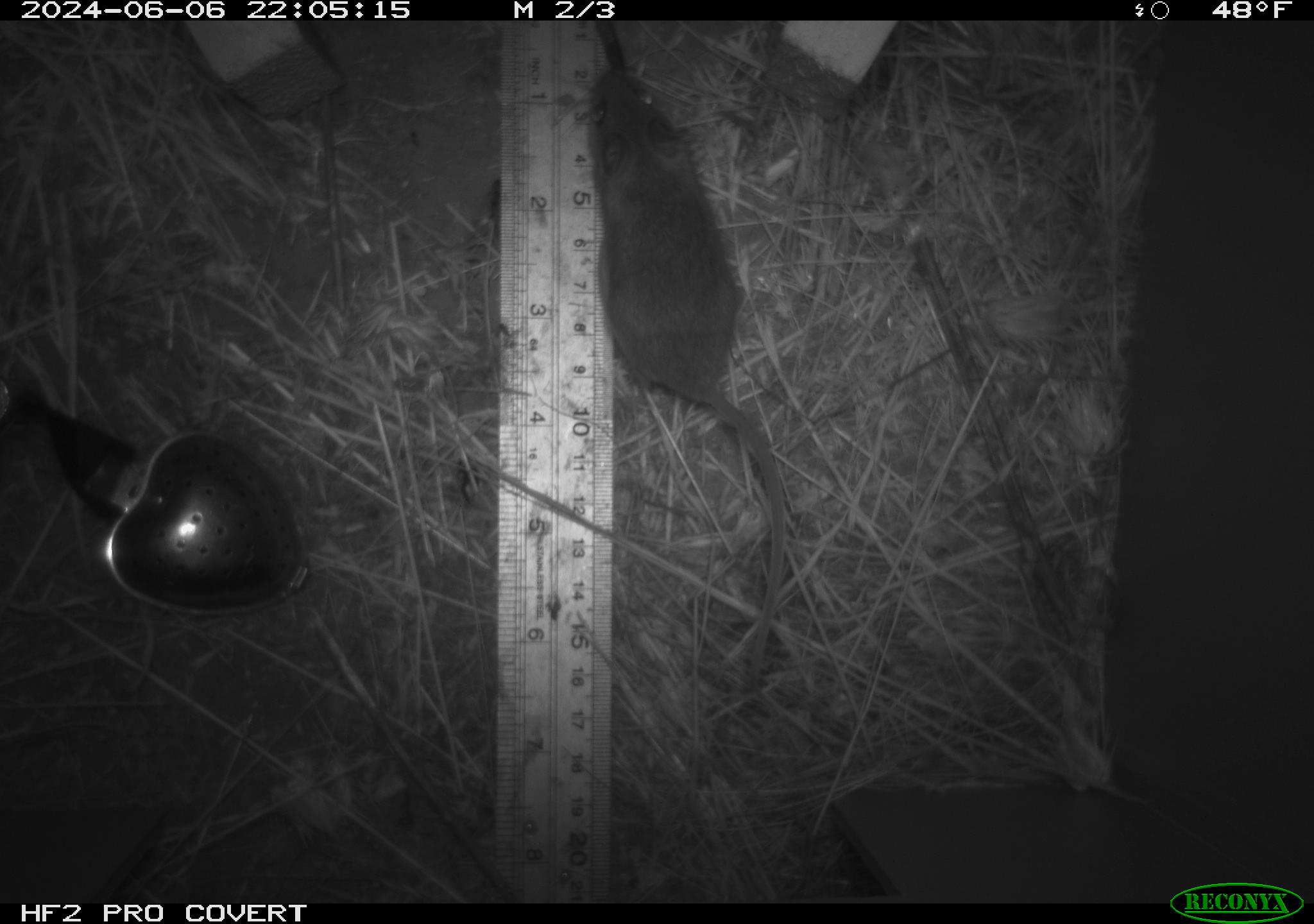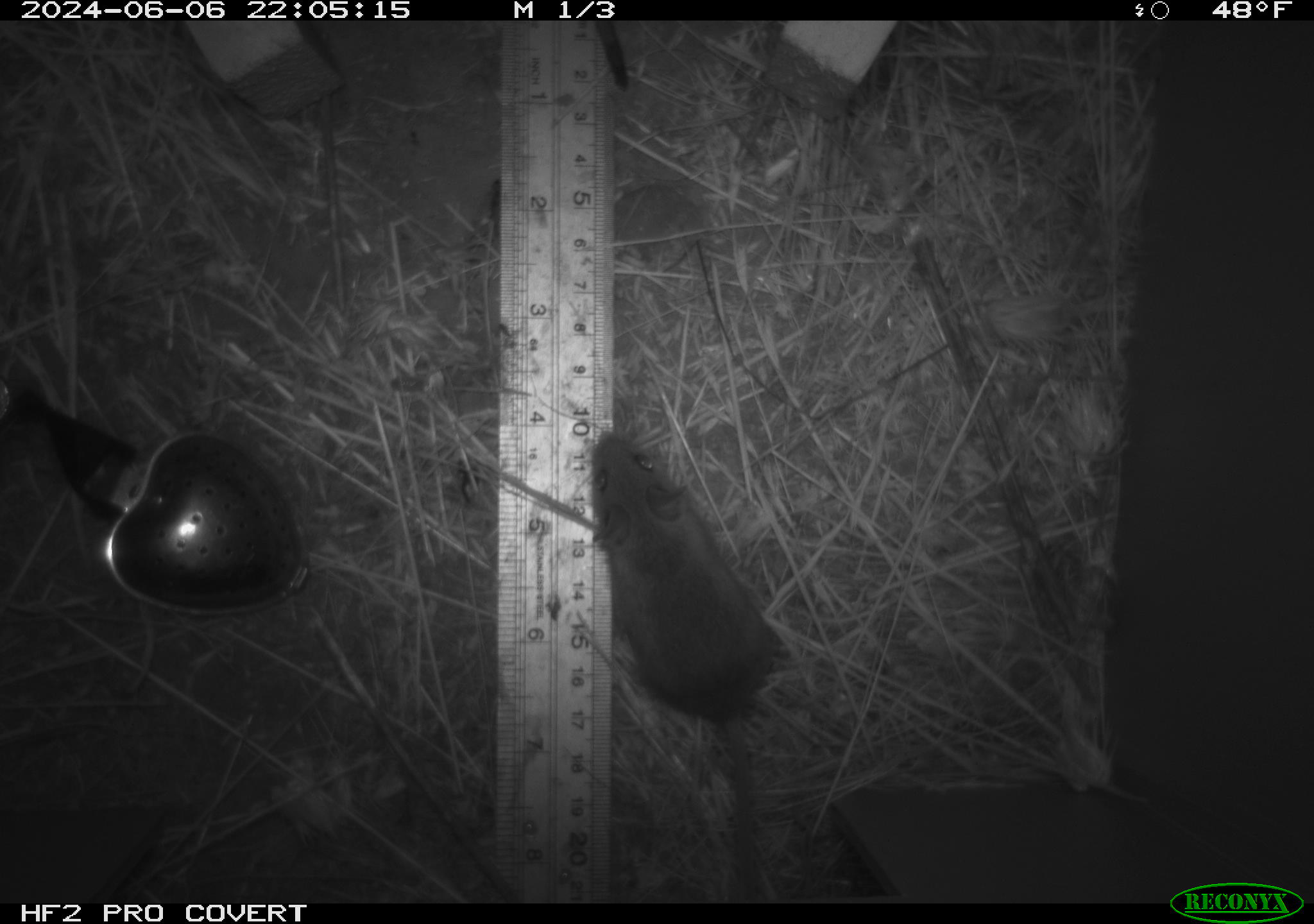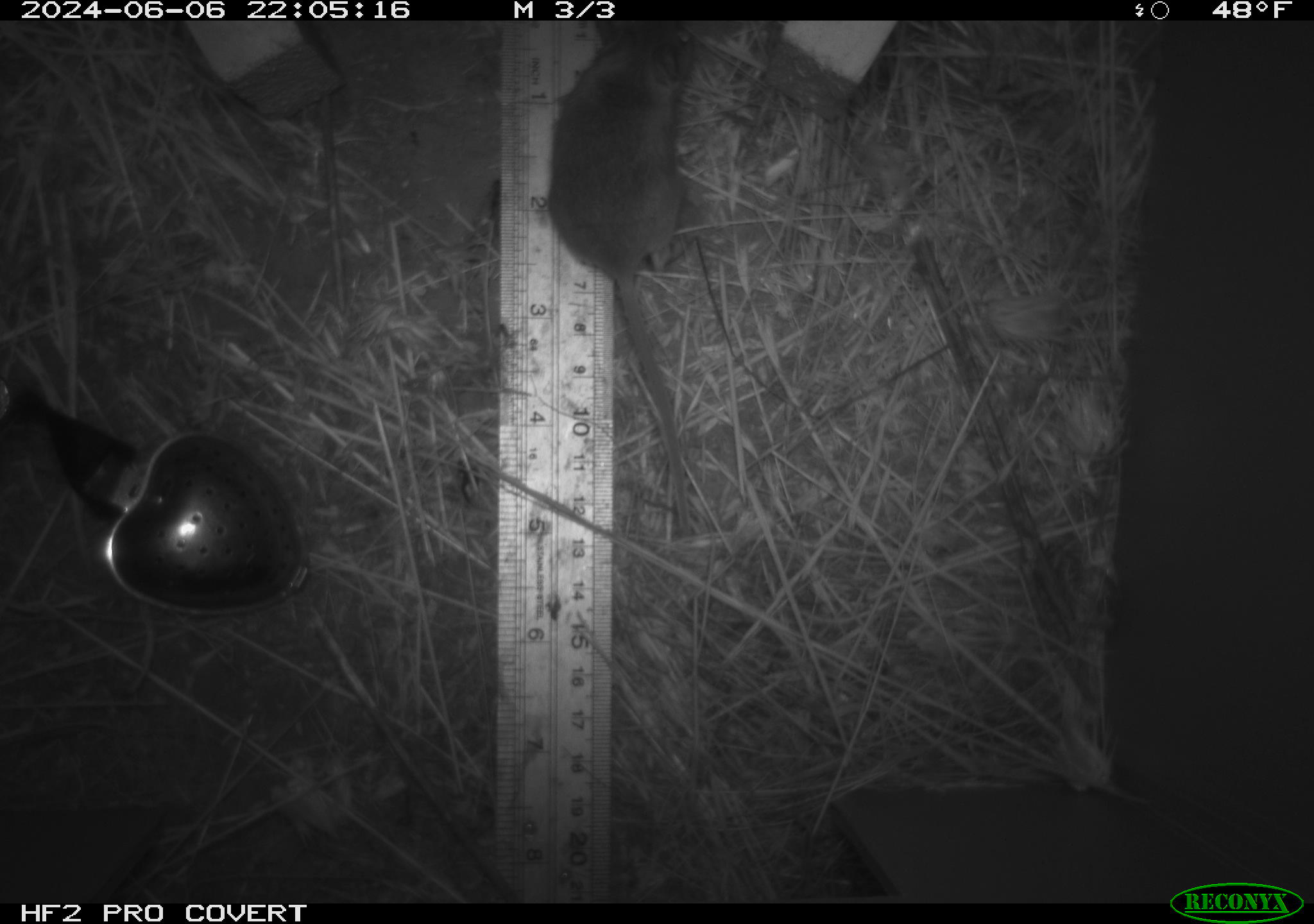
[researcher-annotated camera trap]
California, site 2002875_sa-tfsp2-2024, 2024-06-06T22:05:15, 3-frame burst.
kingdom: Animalia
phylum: Chordata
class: Mammalia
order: Rodentia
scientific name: Rodentia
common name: mouse species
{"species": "mouse species (Rodentia)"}